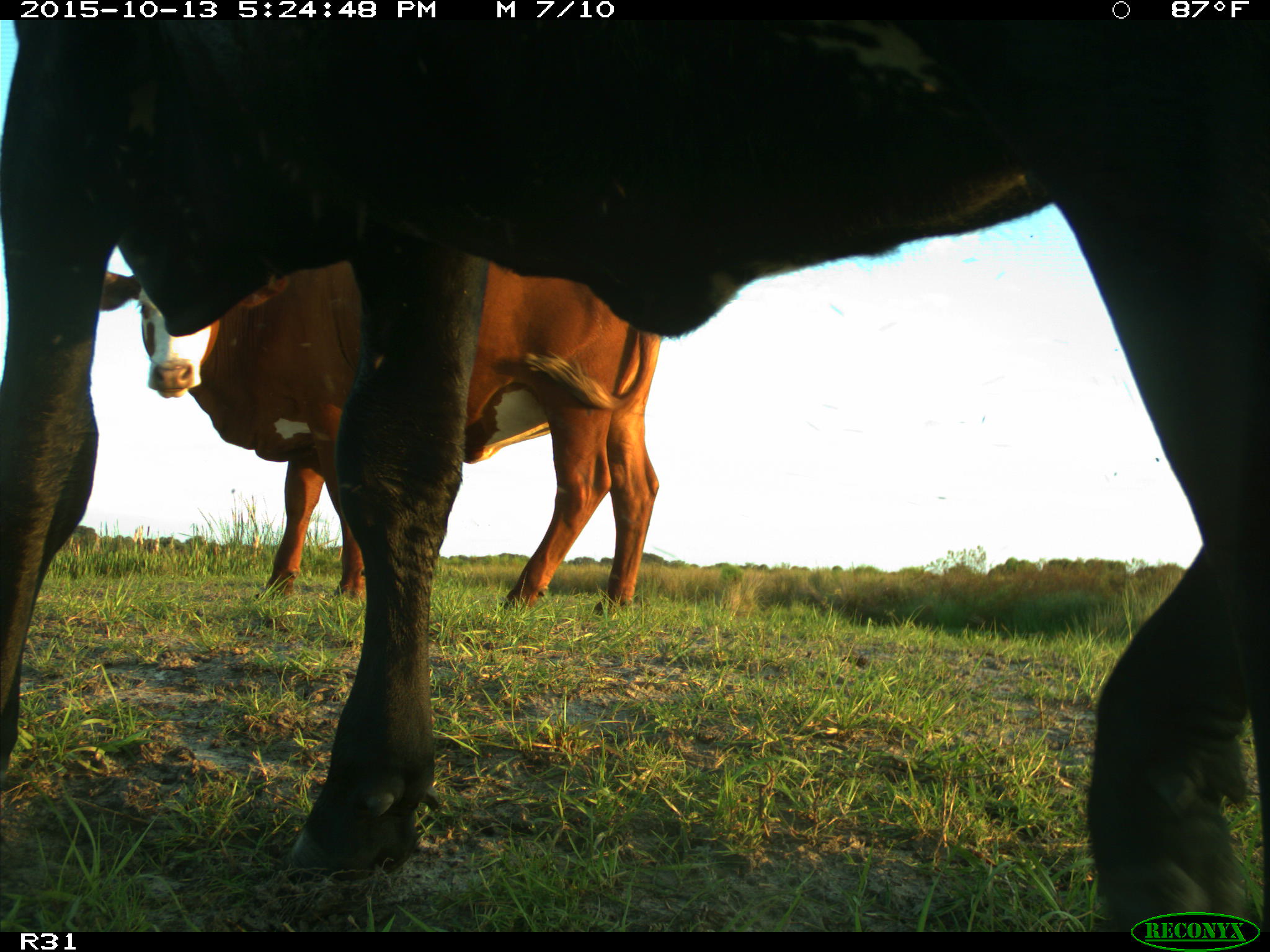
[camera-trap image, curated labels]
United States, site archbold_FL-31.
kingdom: Animalia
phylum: Chordata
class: Mammalia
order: Artiodactyla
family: Bovidae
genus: Bos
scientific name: Bos taurus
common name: domestic cow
Bos taurus (domestic cow).